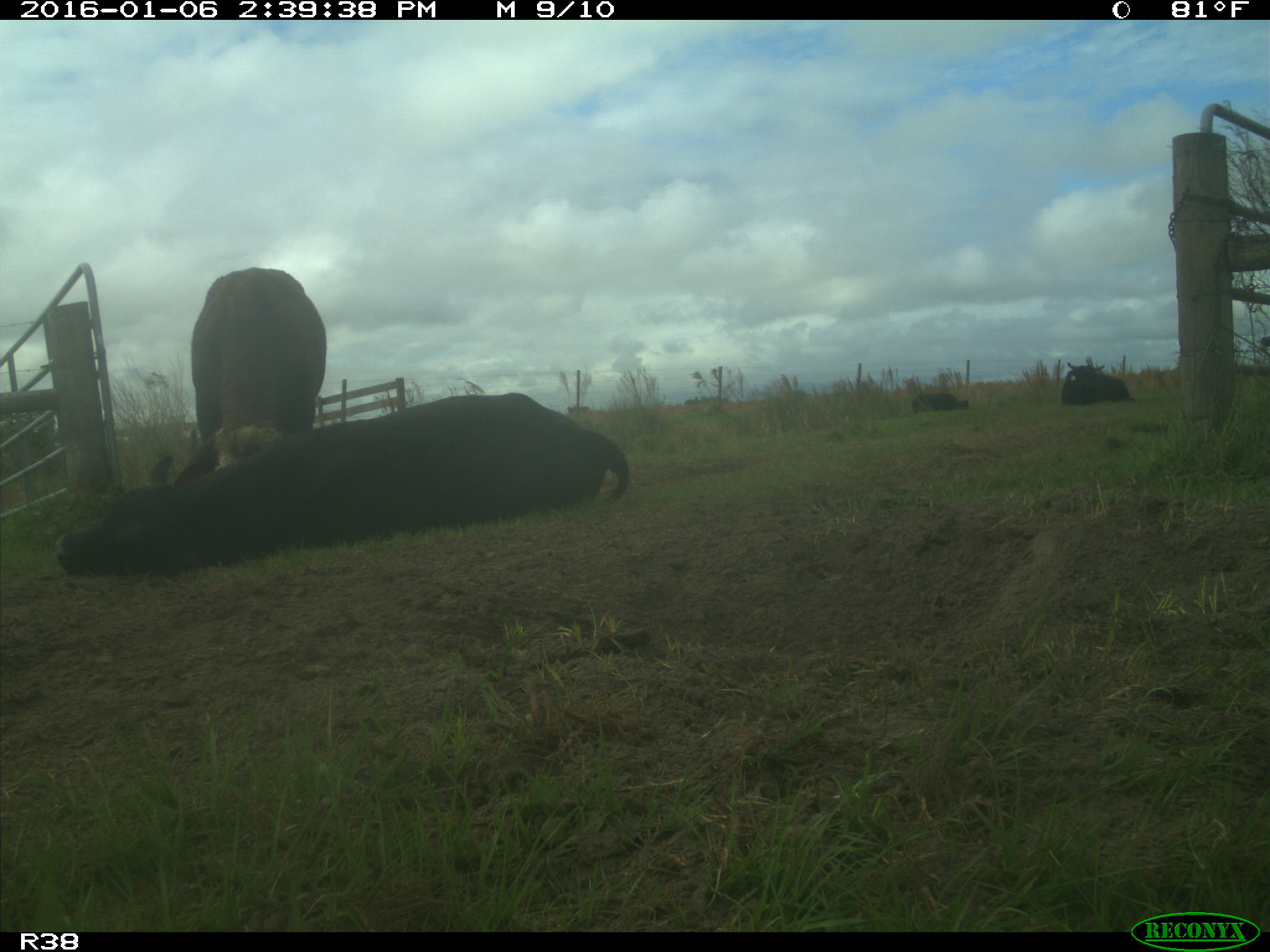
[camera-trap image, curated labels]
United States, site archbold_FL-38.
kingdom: Animalia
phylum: Chordata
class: Mammalia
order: Artiodactyla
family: Bovidae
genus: Bos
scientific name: Bos taurus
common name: domestic cow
Bos taurus (domestic cow).